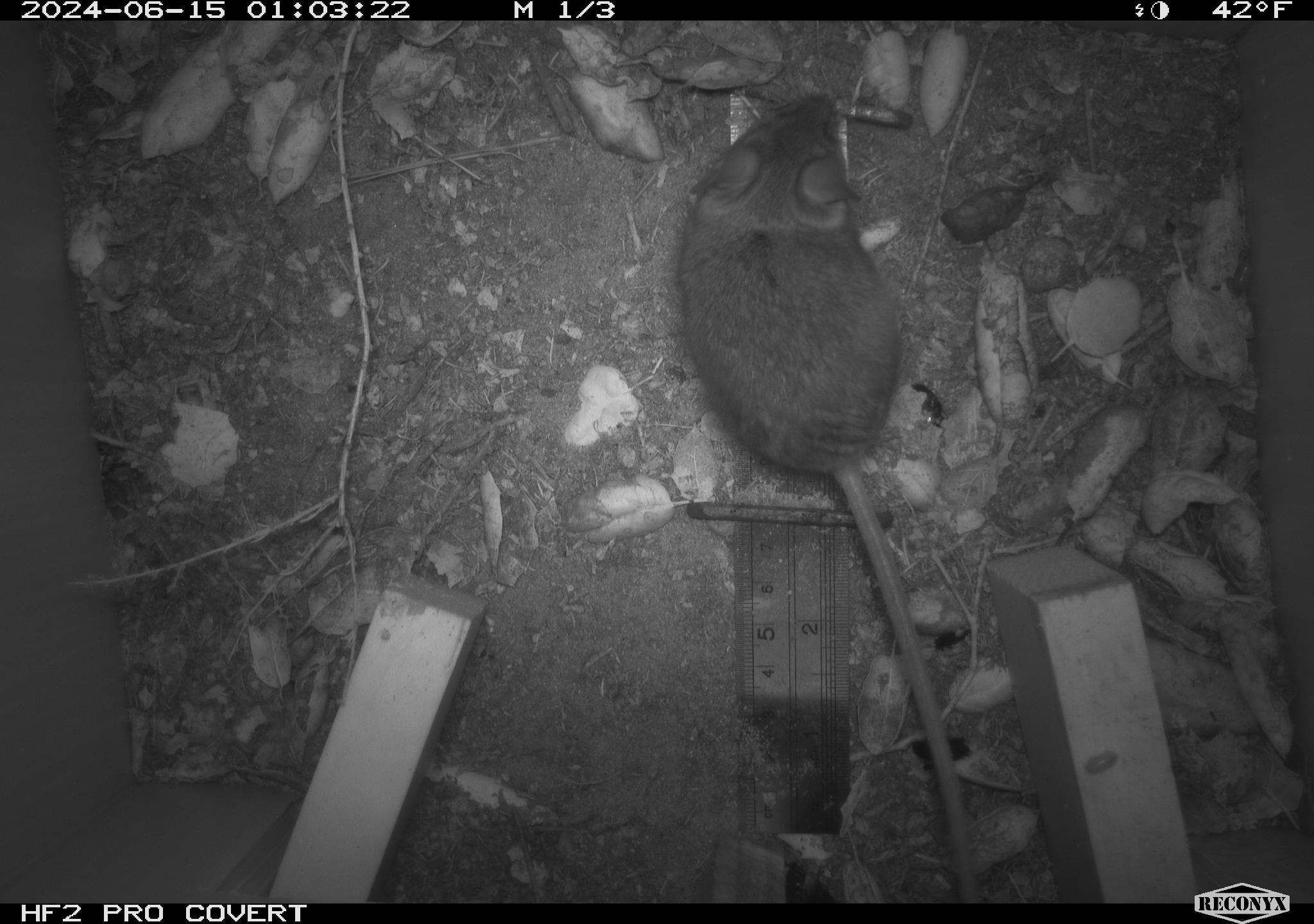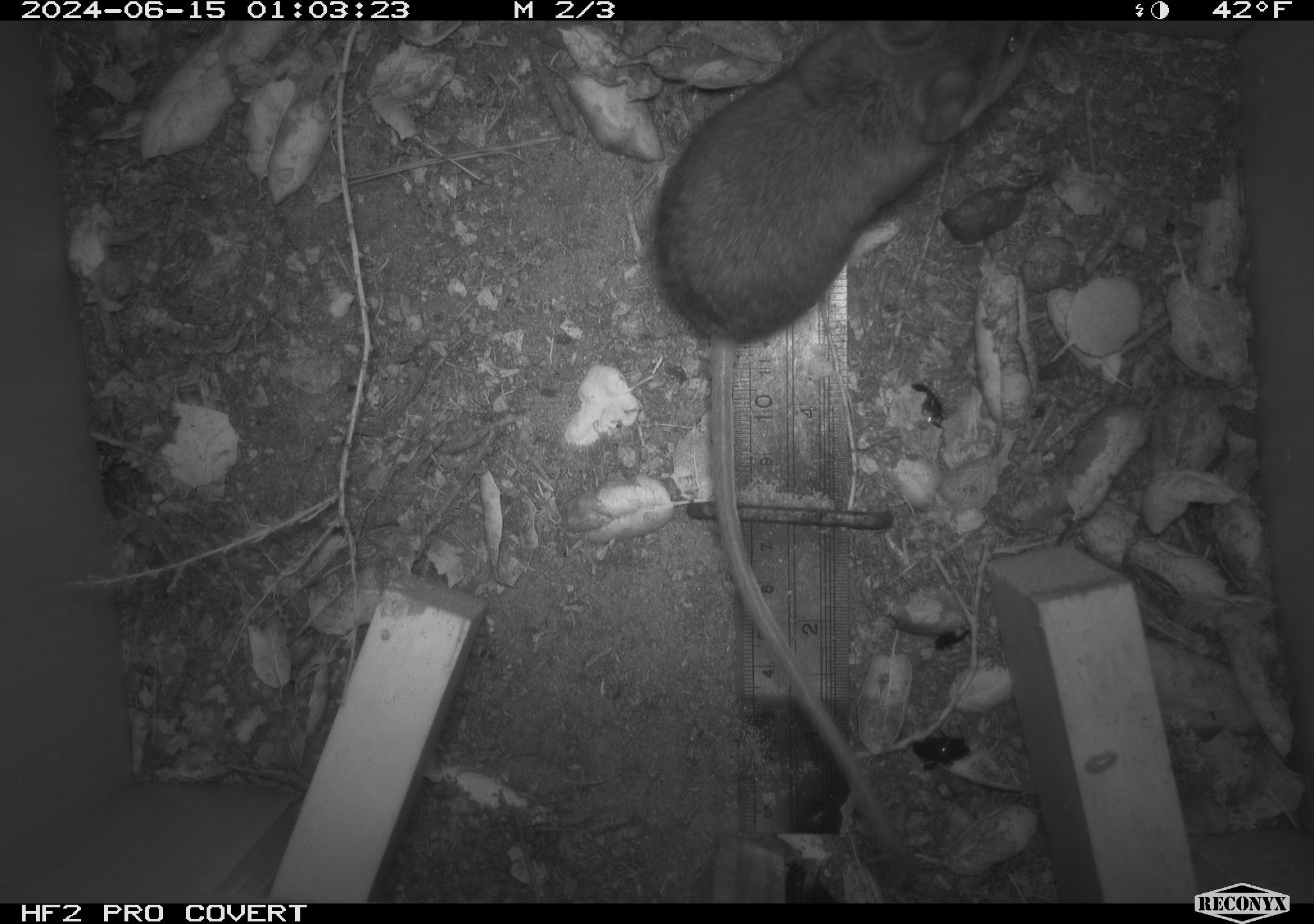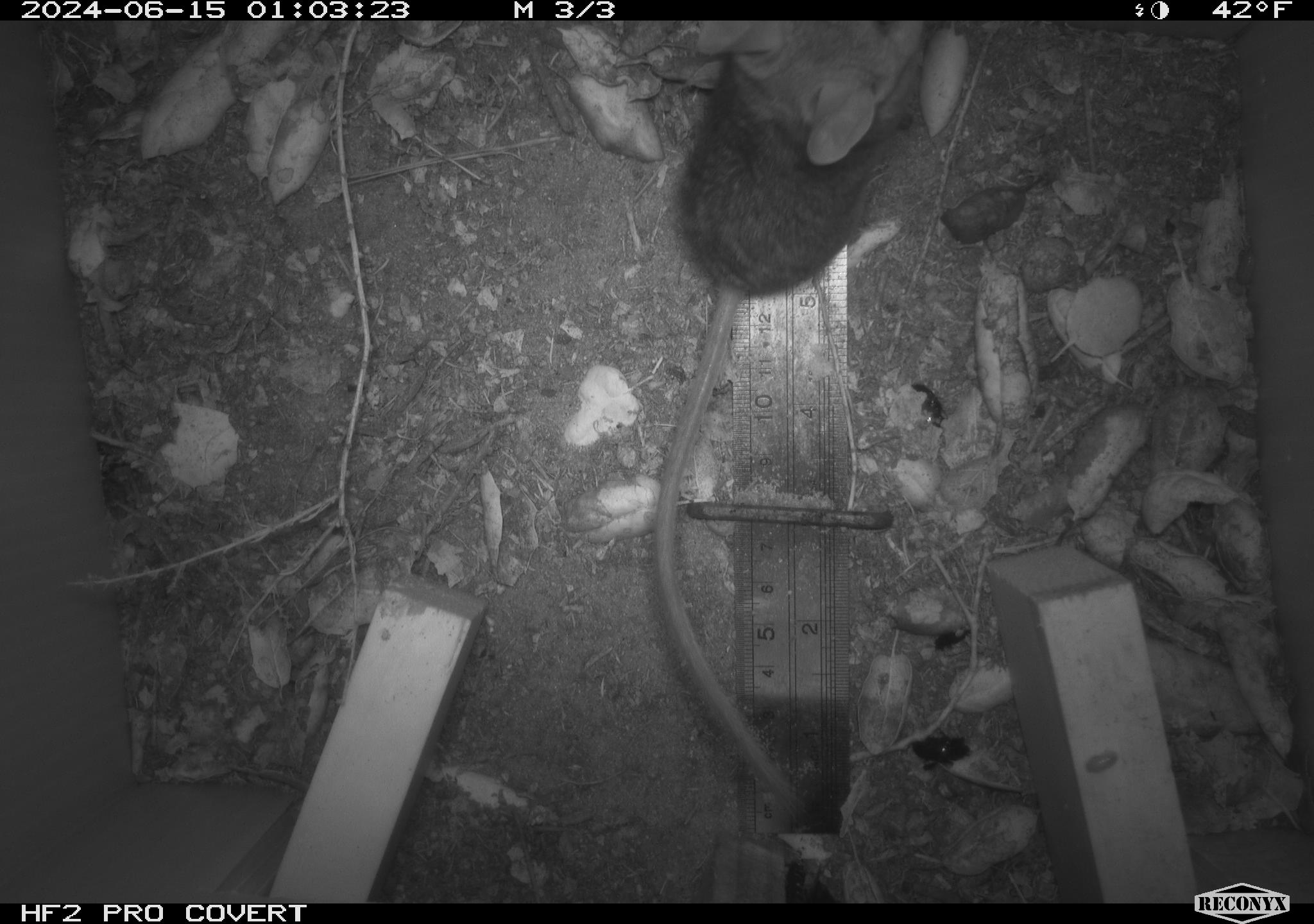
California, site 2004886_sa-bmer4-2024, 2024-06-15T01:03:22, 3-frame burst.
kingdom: Animalia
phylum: Chordata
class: Mammalia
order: Rodentia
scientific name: Rodentia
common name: woodrat or rat or mouse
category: woodrat or rat or mouse species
Woodrat or rat or mouse species (woodrat or rat or mouse) (Rodentia).